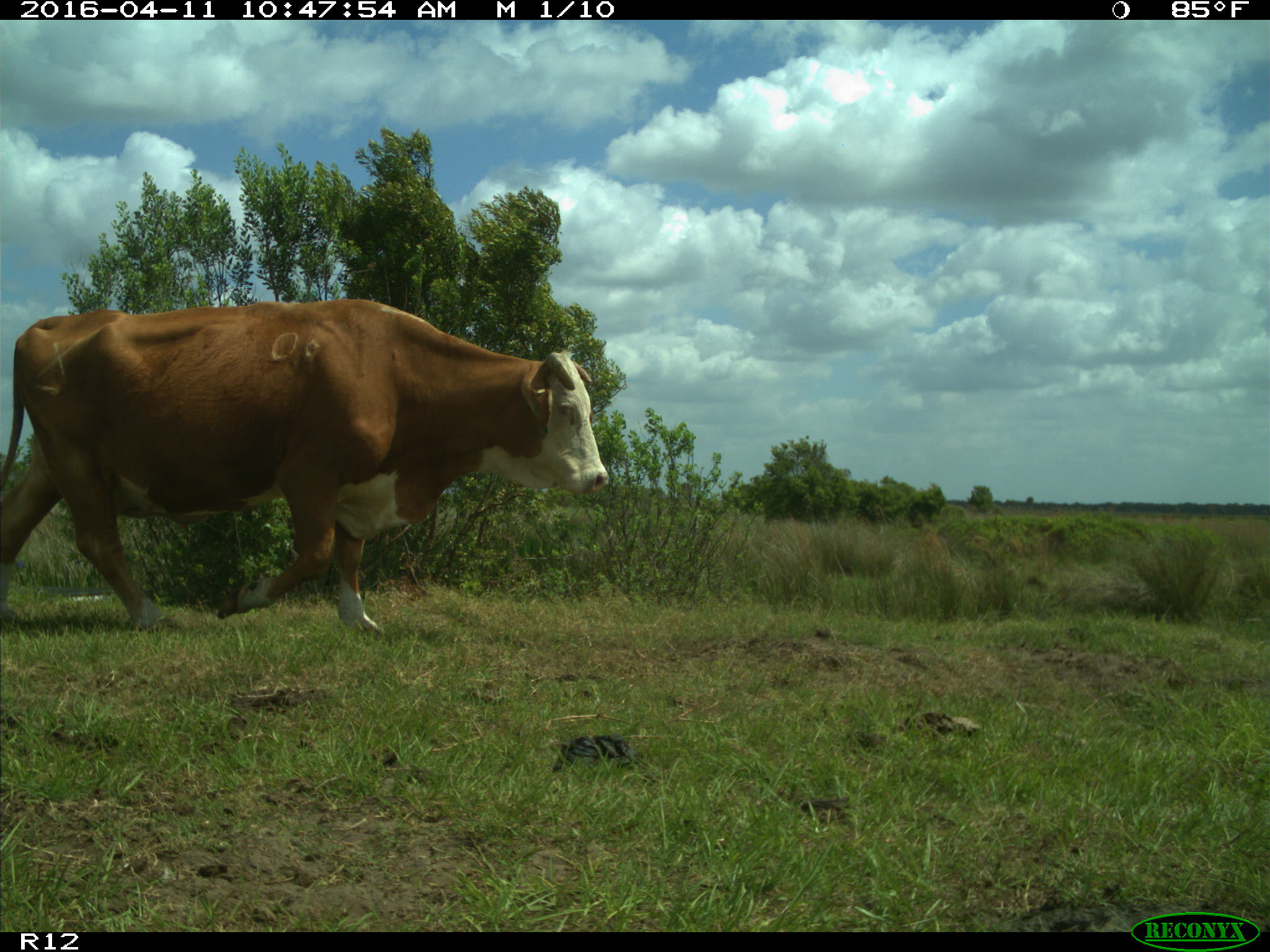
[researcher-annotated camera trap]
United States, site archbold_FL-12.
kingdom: Animalia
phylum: Chordata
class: Mammalia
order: Artiodactyla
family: Bovidae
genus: Bos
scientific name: Bos taurus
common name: domestic cow